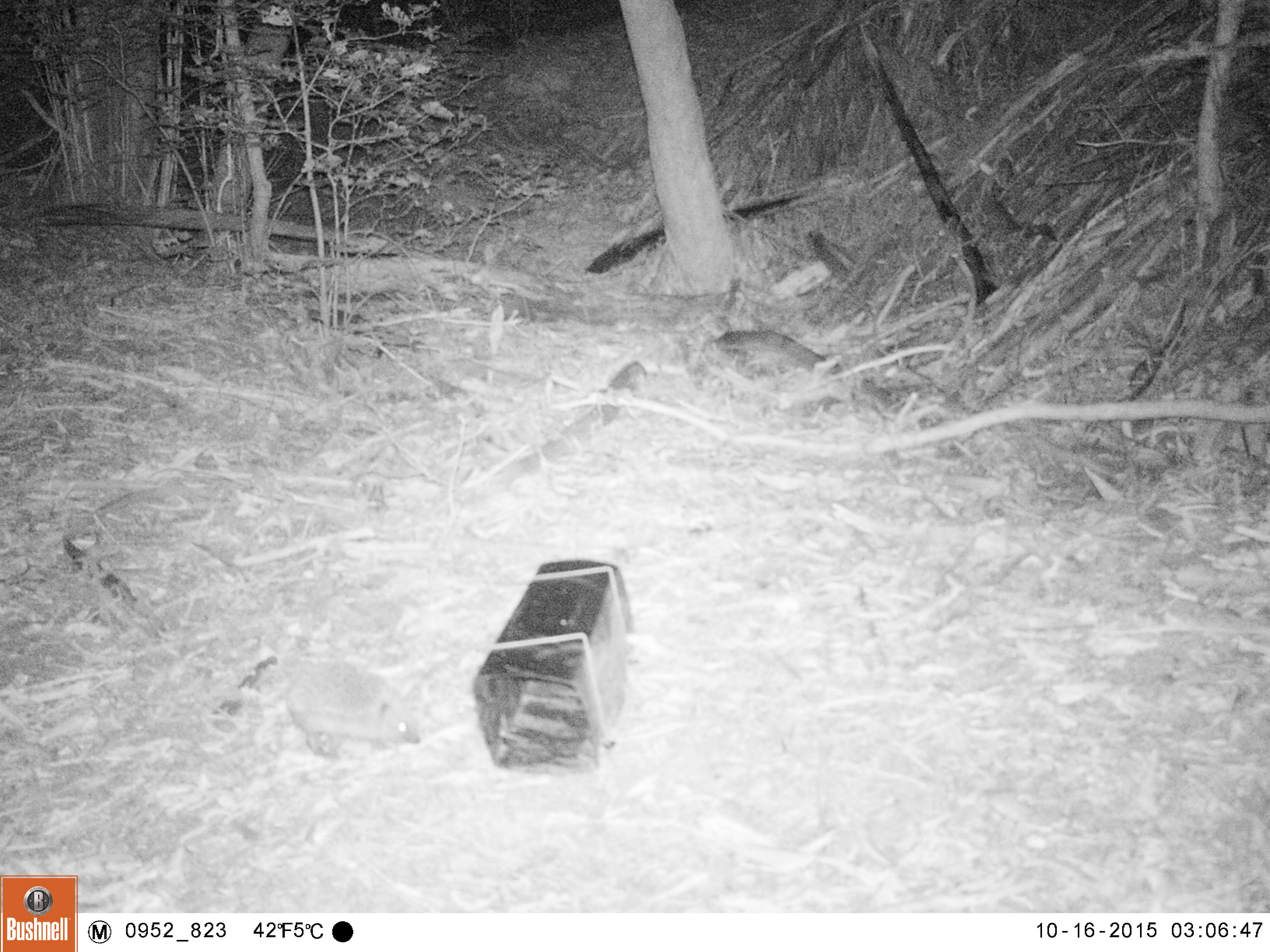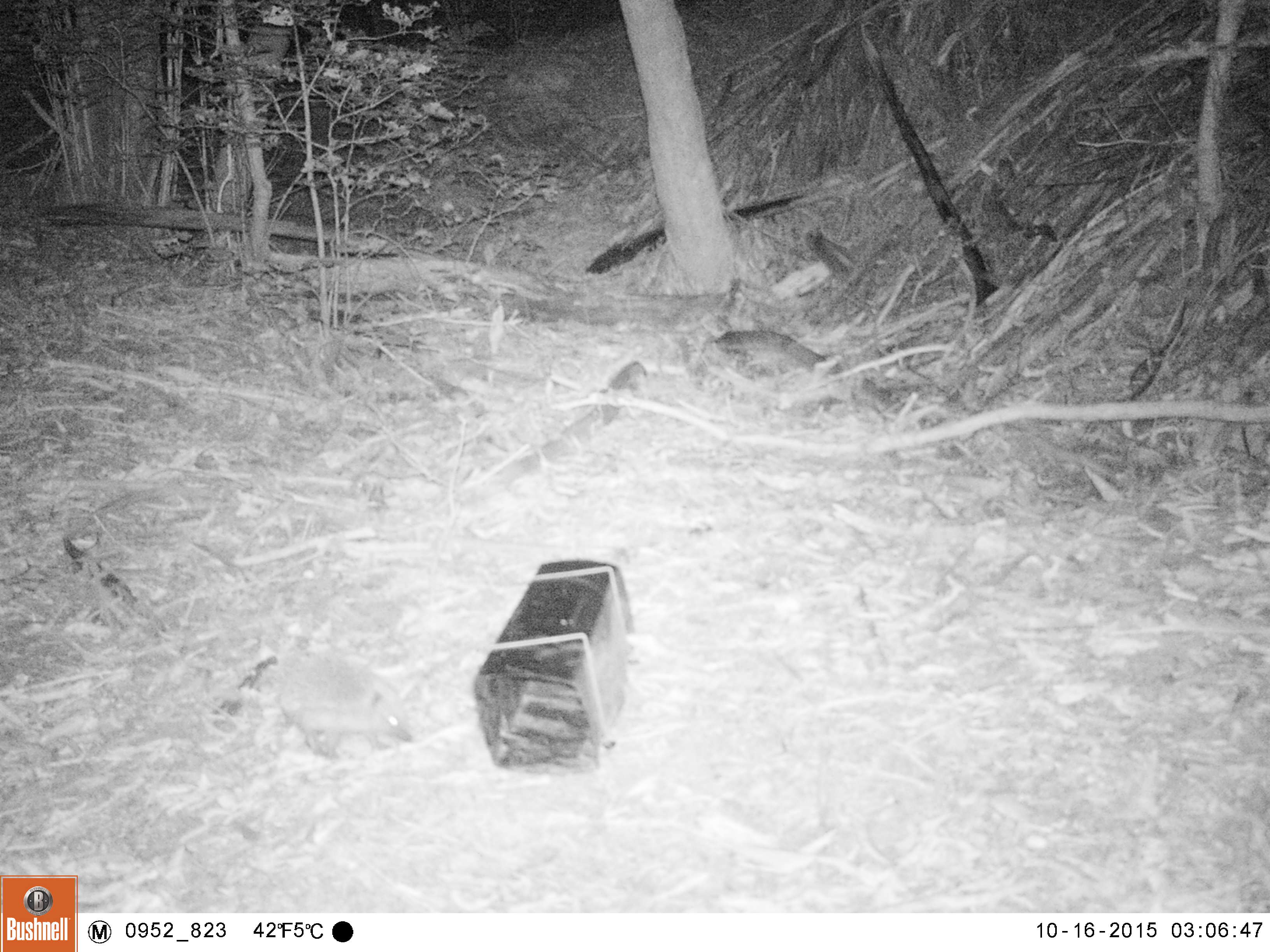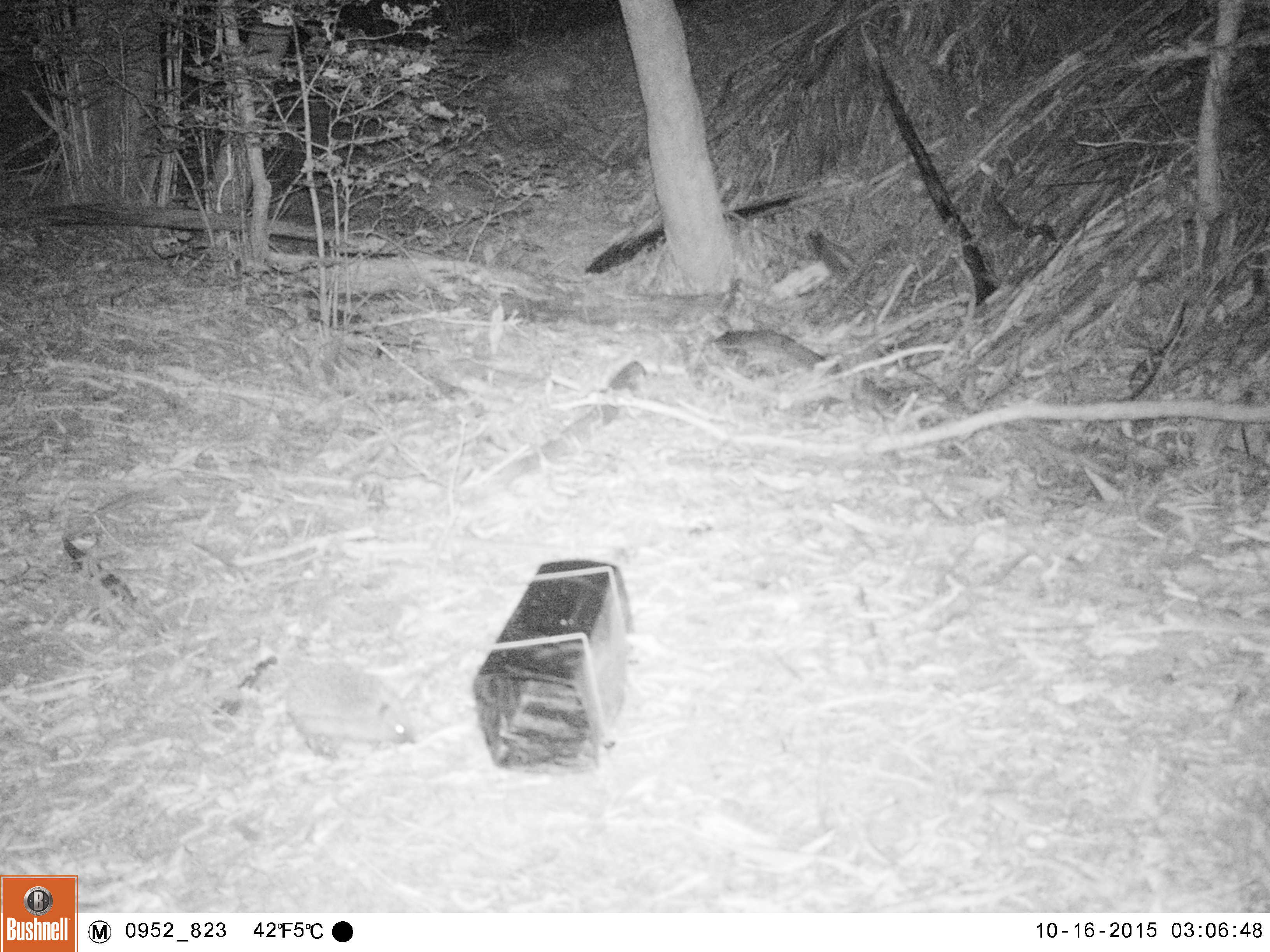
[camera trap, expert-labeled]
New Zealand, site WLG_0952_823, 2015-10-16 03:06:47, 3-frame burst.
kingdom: Animalia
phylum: Chordata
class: Mammalia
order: Eulipotyphla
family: Erinaceidae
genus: Erinaceus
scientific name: Erinaceus europaeus europaeus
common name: european hedgehog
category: hedgehog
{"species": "hedgehog (european hedgehog) (Erinaceus europaeus europaeus)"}